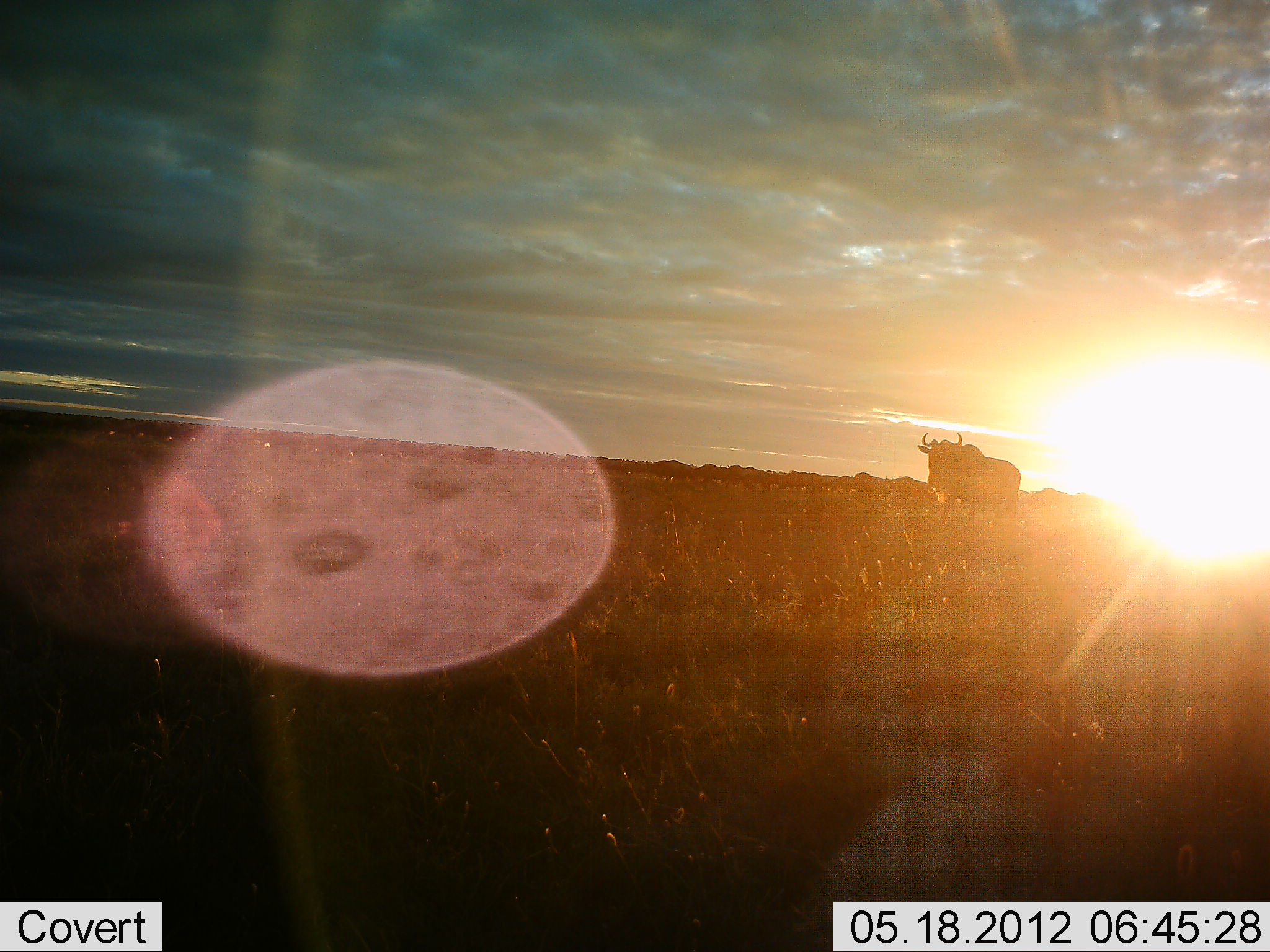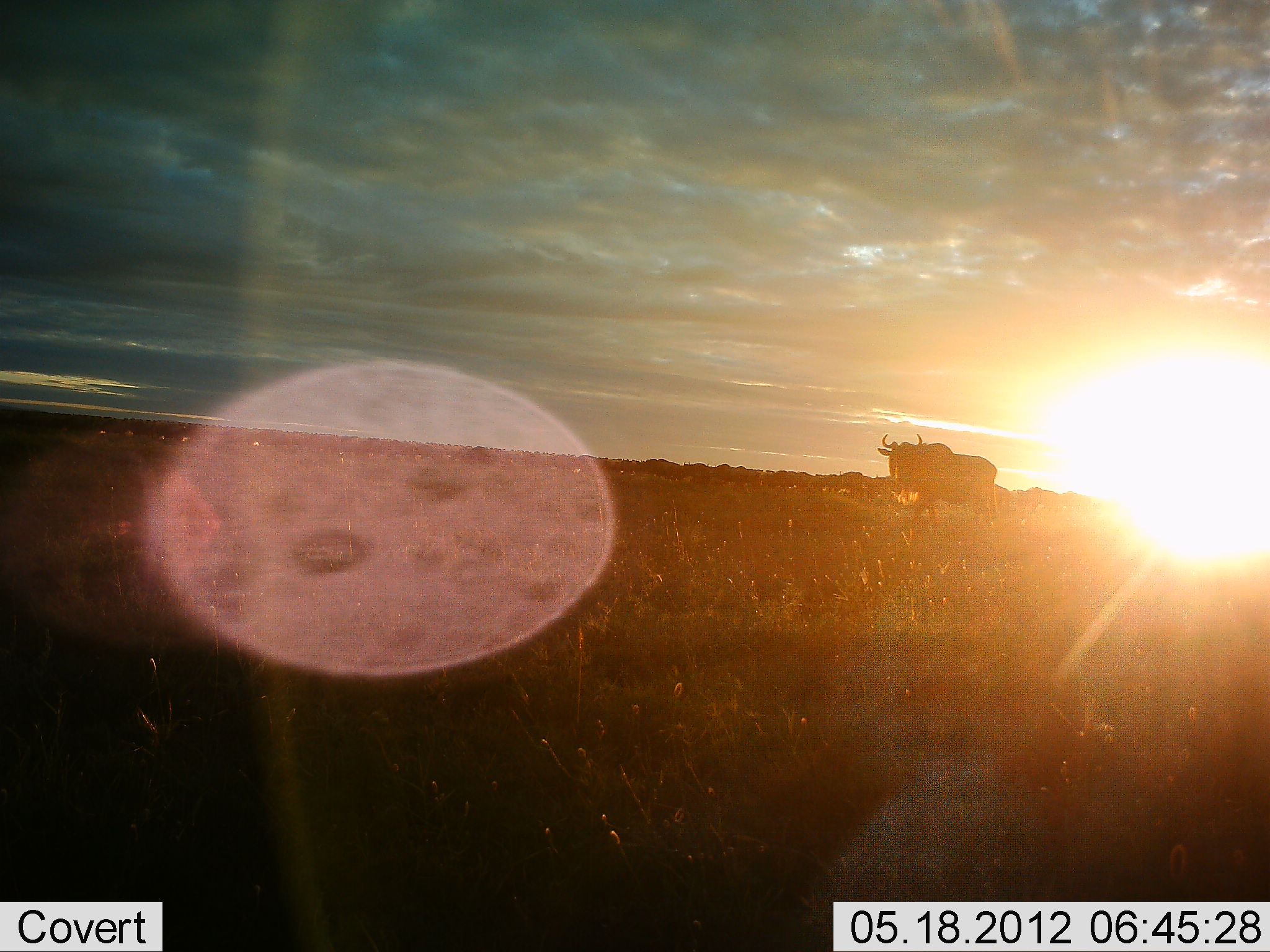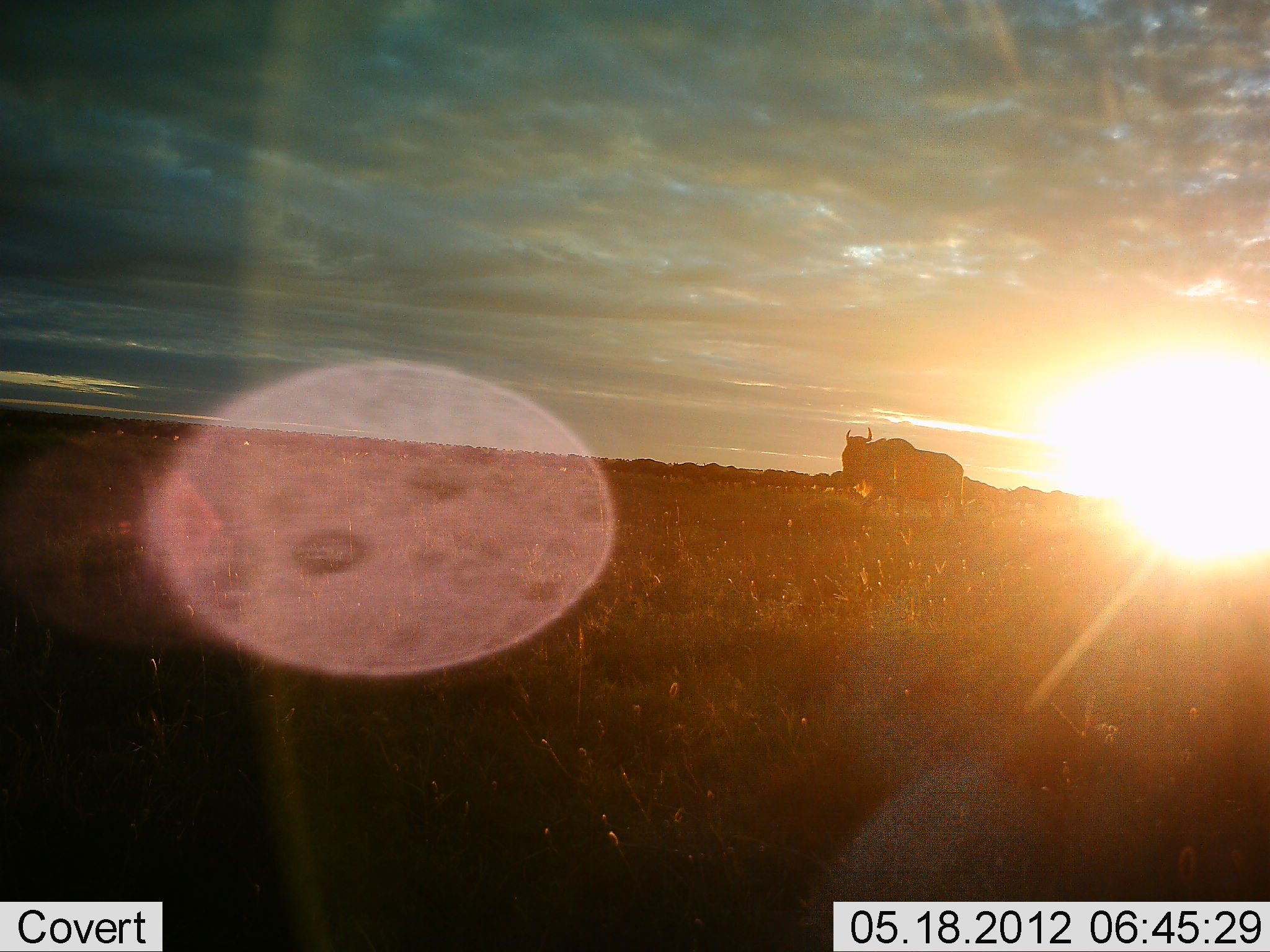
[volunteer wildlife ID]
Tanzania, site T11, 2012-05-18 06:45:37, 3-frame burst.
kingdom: Animalia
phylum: Chordata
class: Mammalia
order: Artiodactyla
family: Bovidae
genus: Connochaetes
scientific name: Connochaetes taurinus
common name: blue wildebeest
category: wildebeest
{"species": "wildebeest (blue wildebeest) (Connochaetes taurinus)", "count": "11-50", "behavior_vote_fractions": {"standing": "10%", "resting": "0%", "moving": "100%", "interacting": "0%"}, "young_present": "0%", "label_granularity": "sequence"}